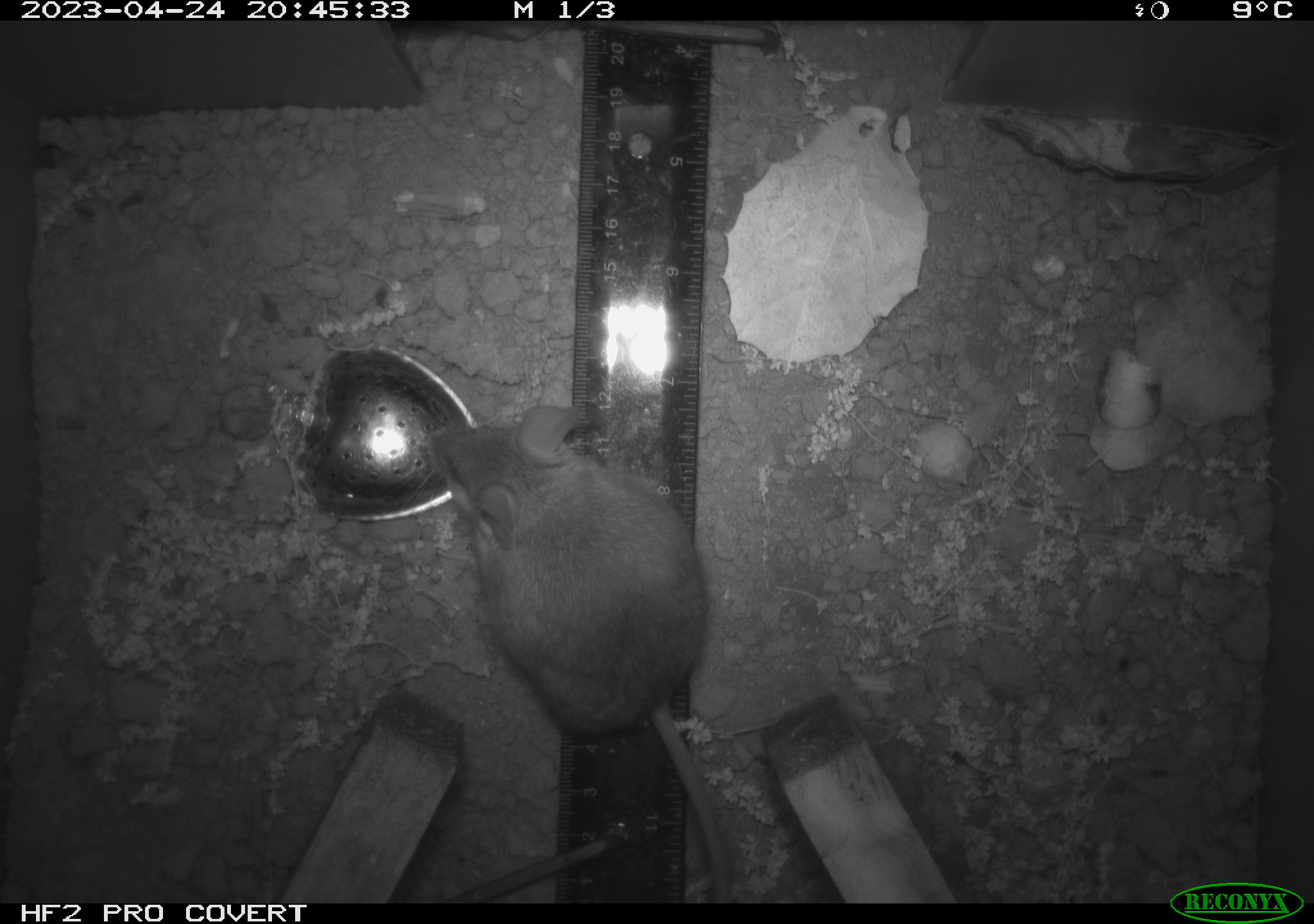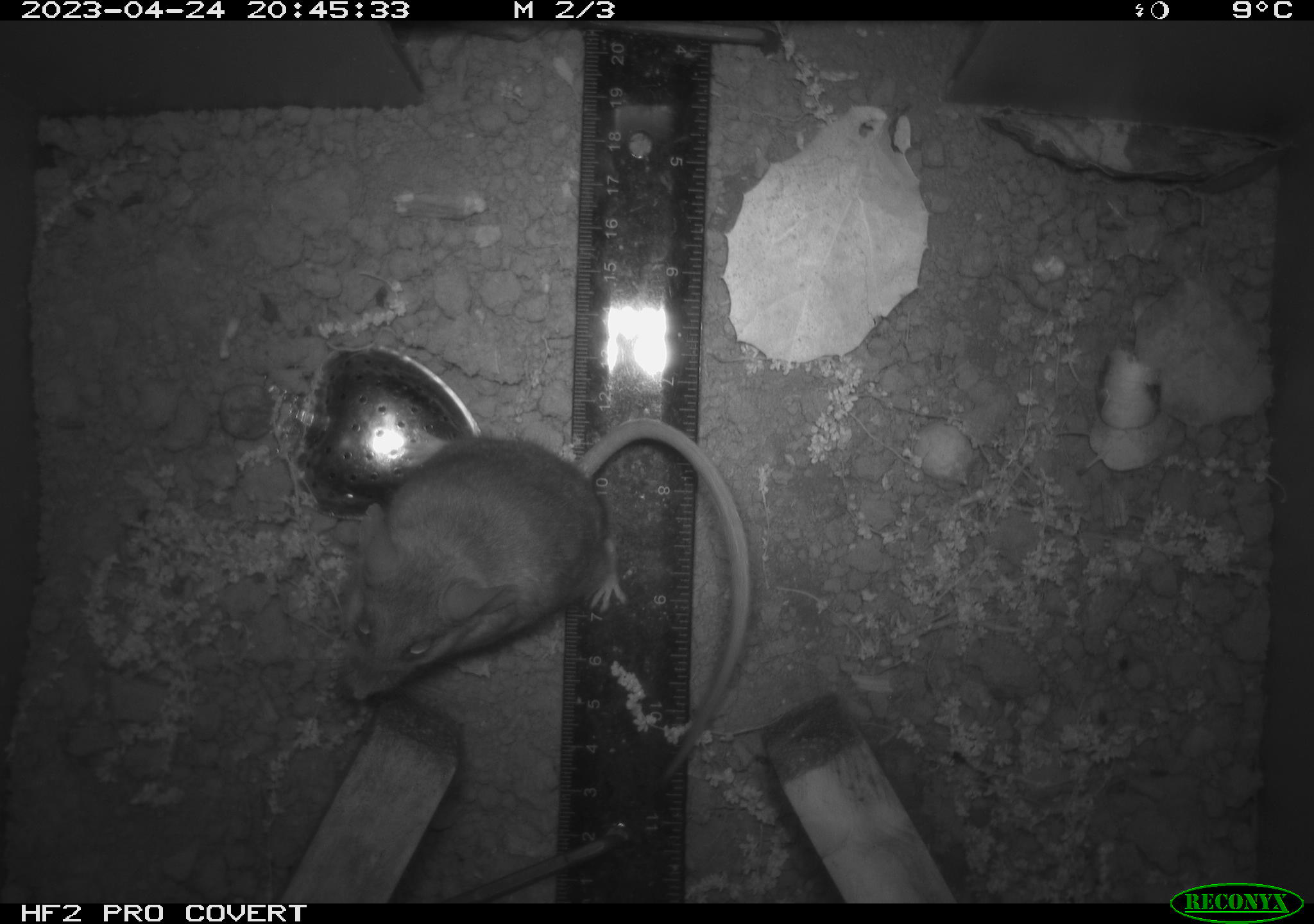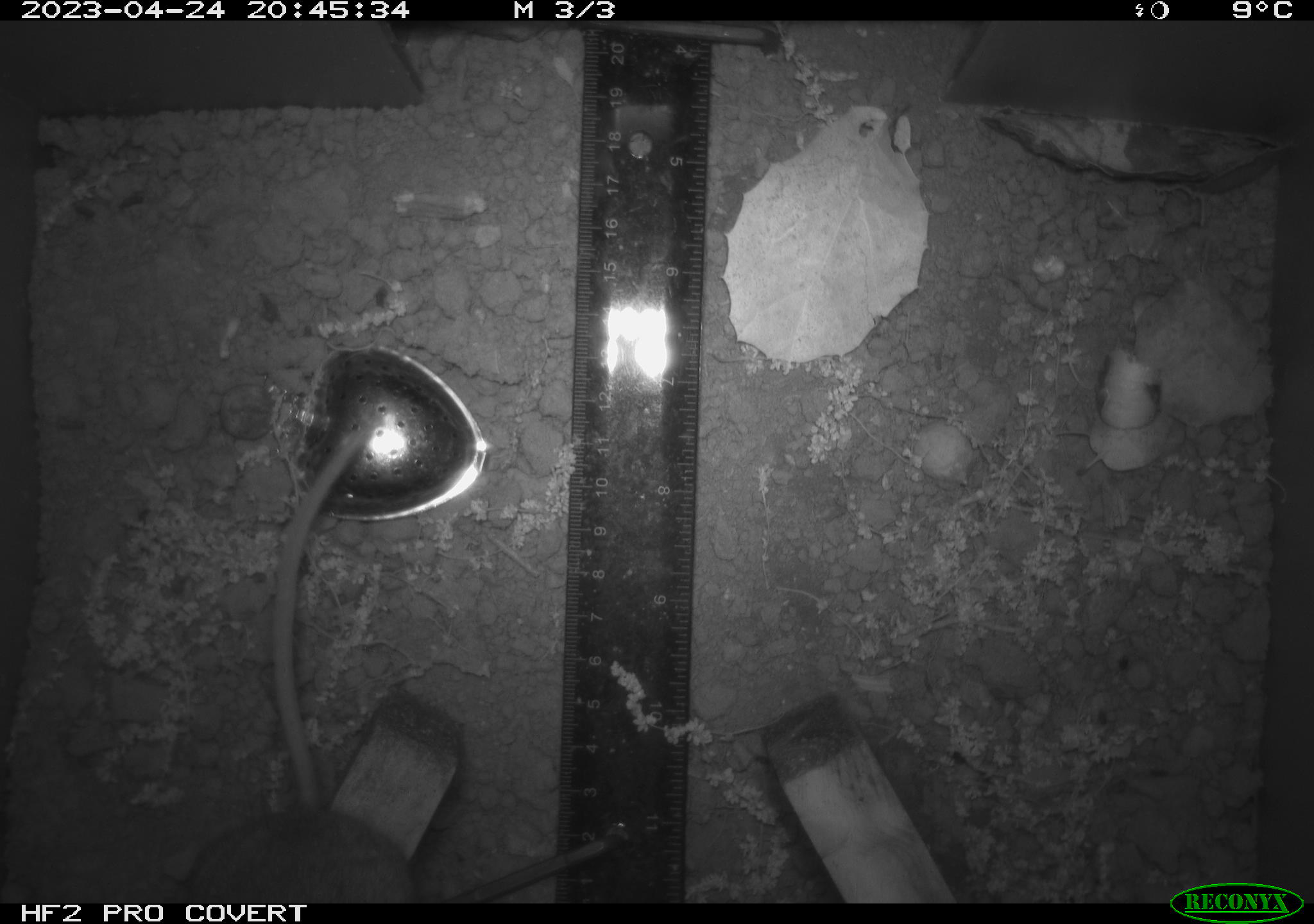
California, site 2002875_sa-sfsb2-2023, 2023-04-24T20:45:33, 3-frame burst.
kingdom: Animalia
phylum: Chordata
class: Mammalia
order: Rodentia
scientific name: Rodentia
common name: mouse species